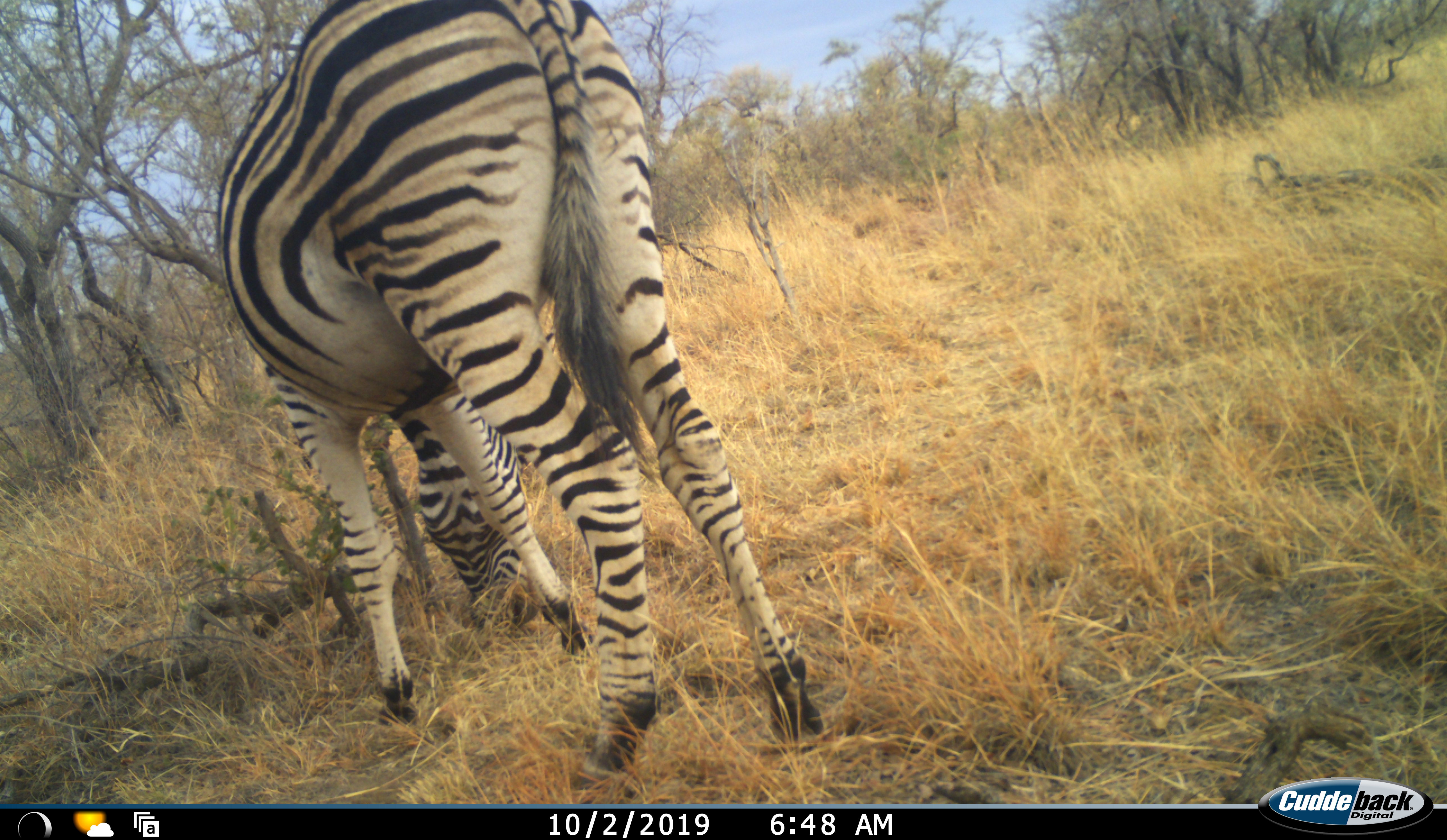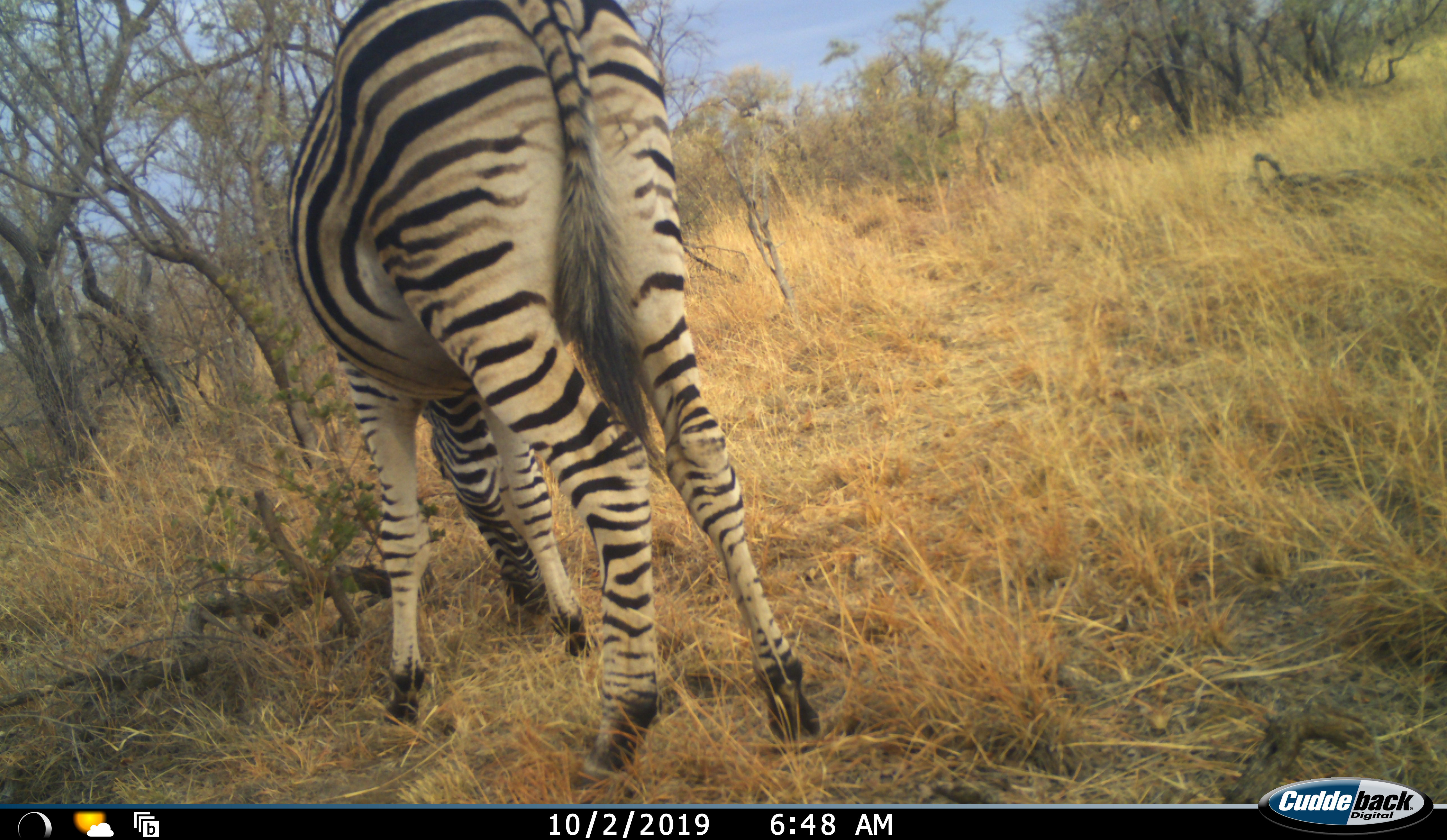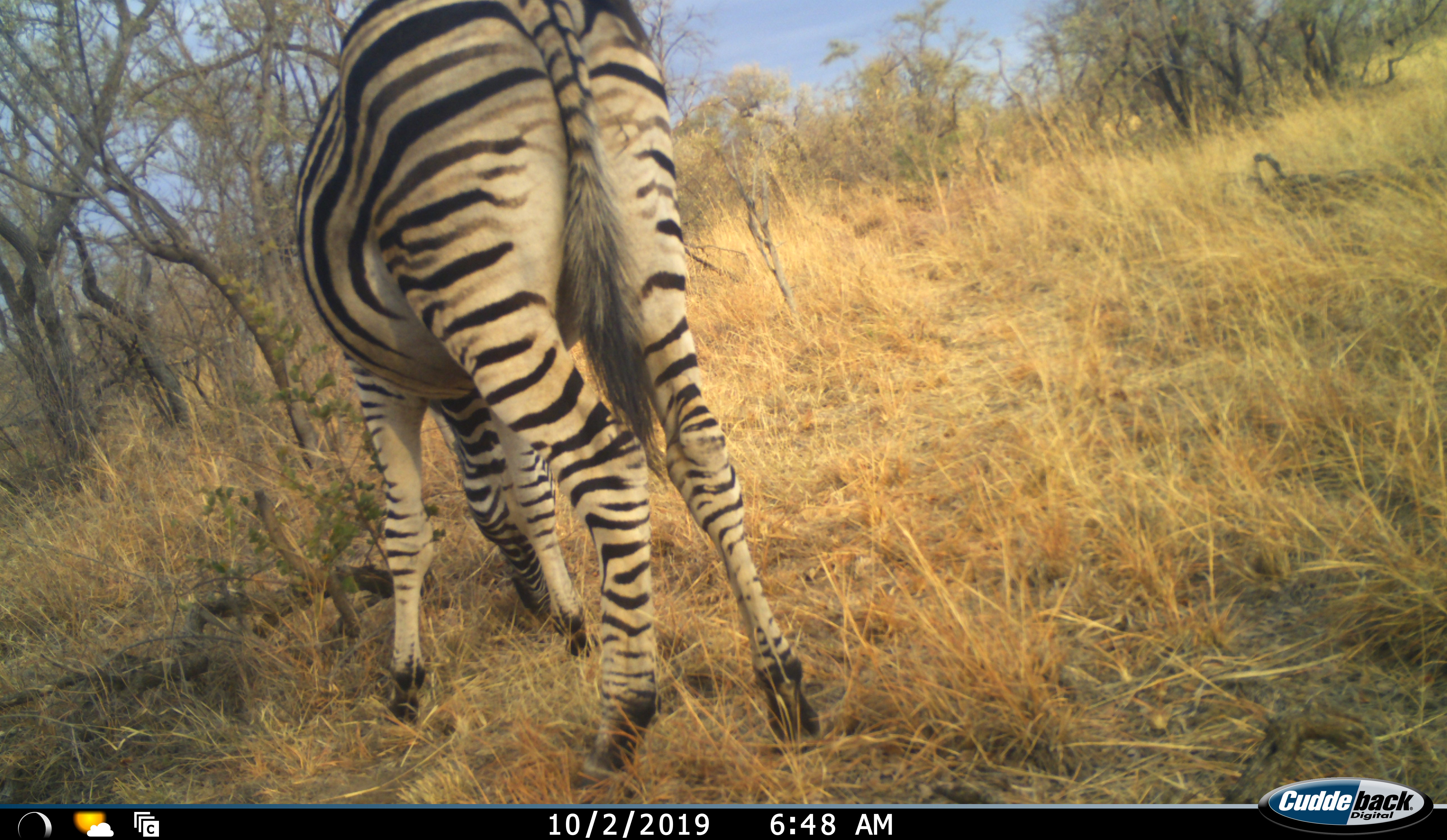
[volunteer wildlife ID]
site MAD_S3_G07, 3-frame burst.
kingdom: Animalia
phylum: Chordata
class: Mammalia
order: Perissodactyla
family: Equidae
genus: Equus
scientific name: Equus quagga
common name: plains zebra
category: zebraplains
Zebraplains (plains zebra) (Equus quagga), count 1. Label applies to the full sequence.